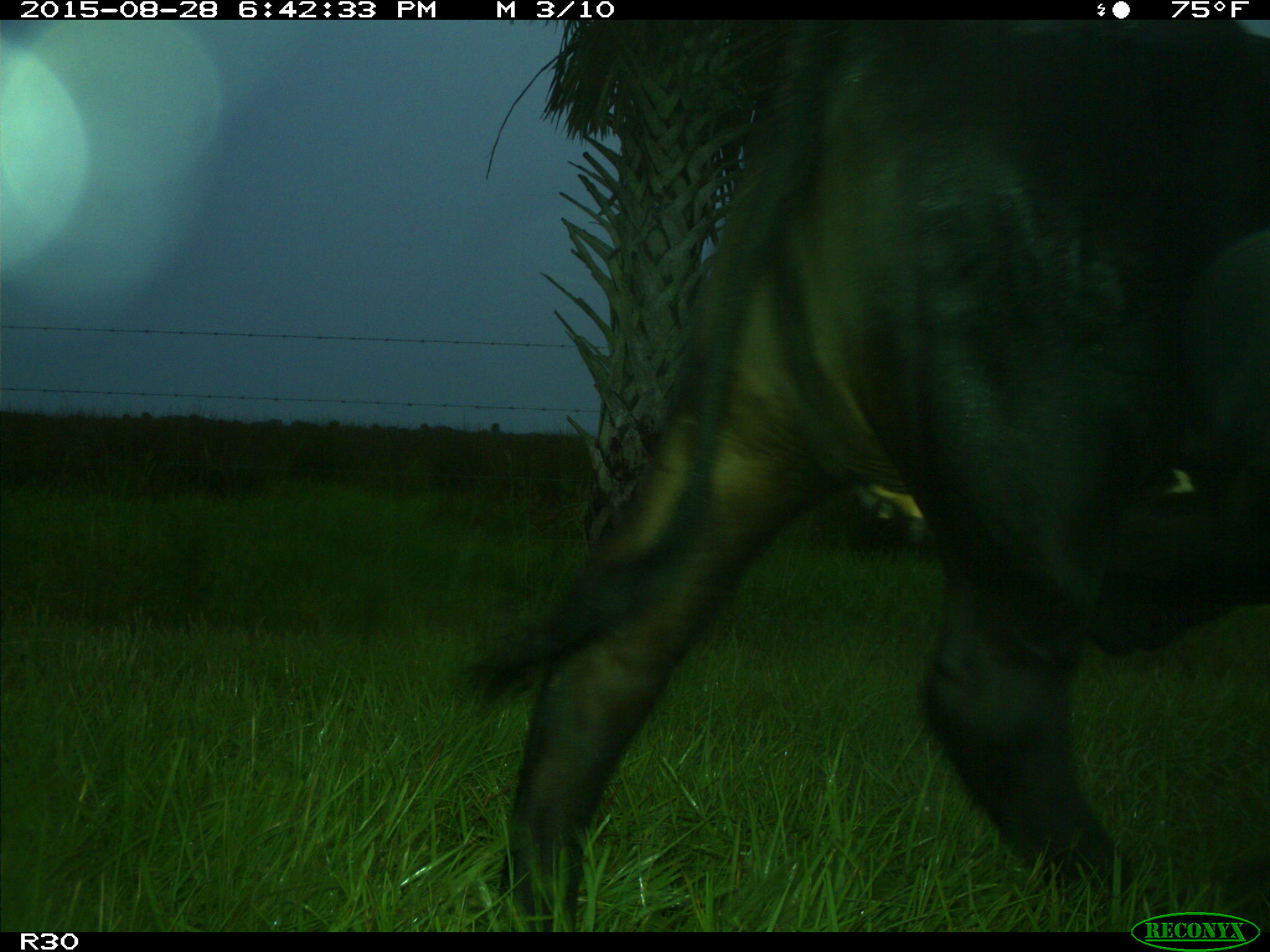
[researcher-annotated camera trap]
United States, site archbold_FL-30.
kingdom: Animalia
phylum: Chordata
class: Mammalia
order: Artiodactyla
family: Bovidae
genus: Bos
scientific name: Bos taurus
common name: domestic cow